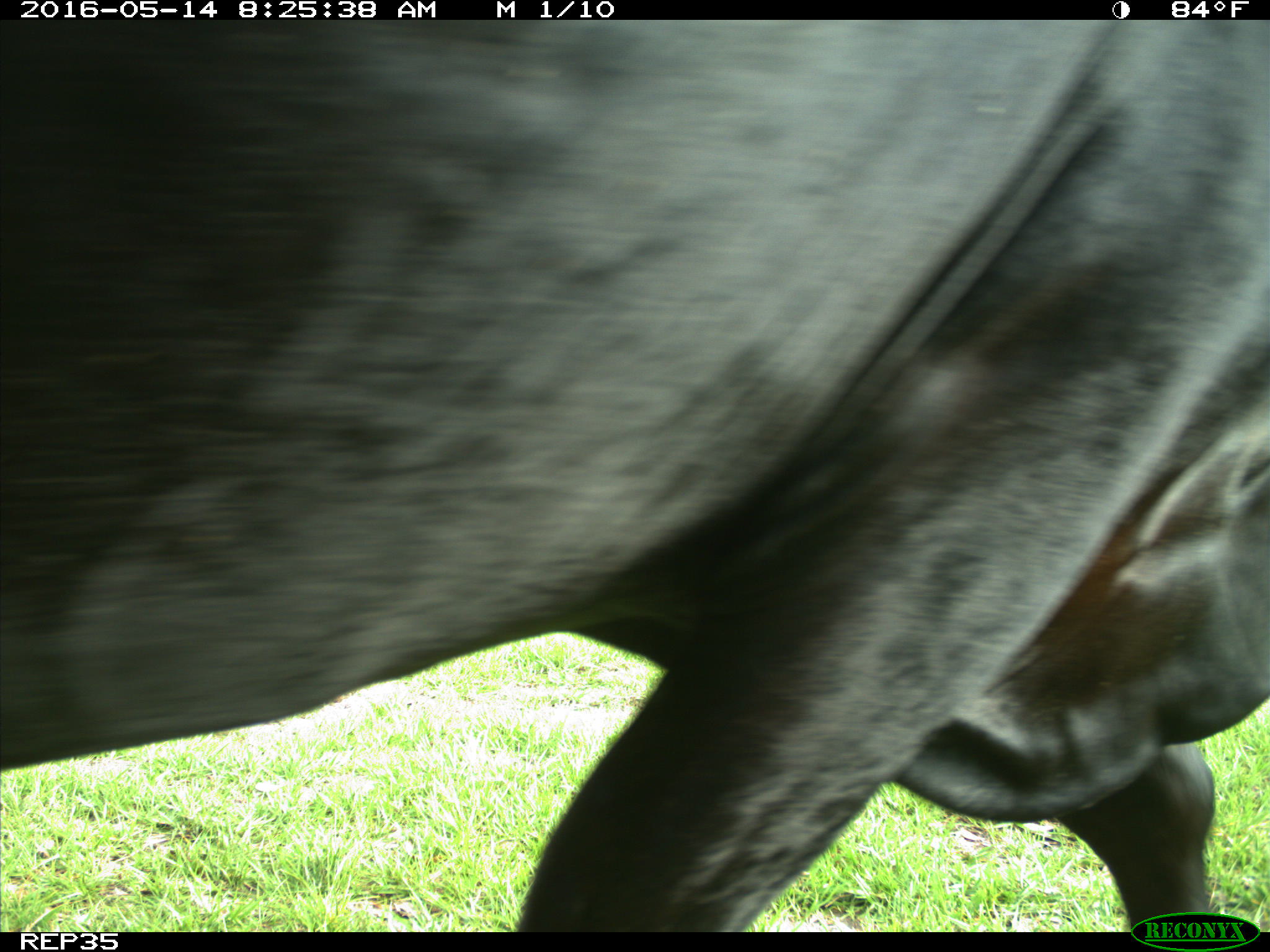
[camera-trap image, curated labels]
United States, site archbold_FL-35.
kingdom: Animalia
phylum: Chordata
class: Mammalia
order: Artiodactyla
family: Bovidae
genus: Bos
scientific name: Bos taurus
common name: domestic cow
Bos taurus (domestic cow).